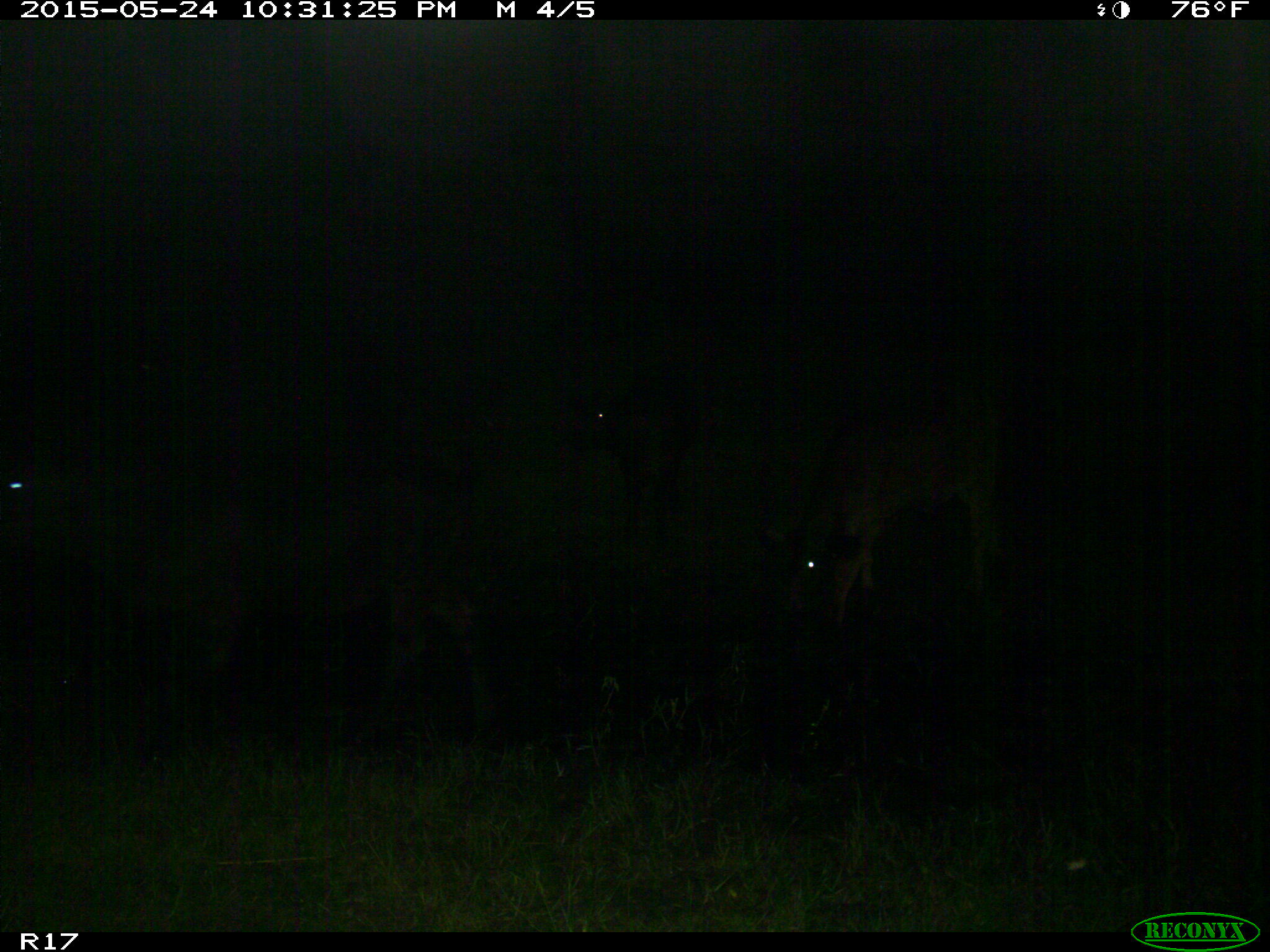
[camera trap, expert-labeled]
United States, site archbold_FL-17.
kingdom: Animalia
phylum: Chordata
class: Mammalia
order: Artiodactyla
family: Bovidae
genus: Bos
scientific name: Bos taurus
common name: domestic cow